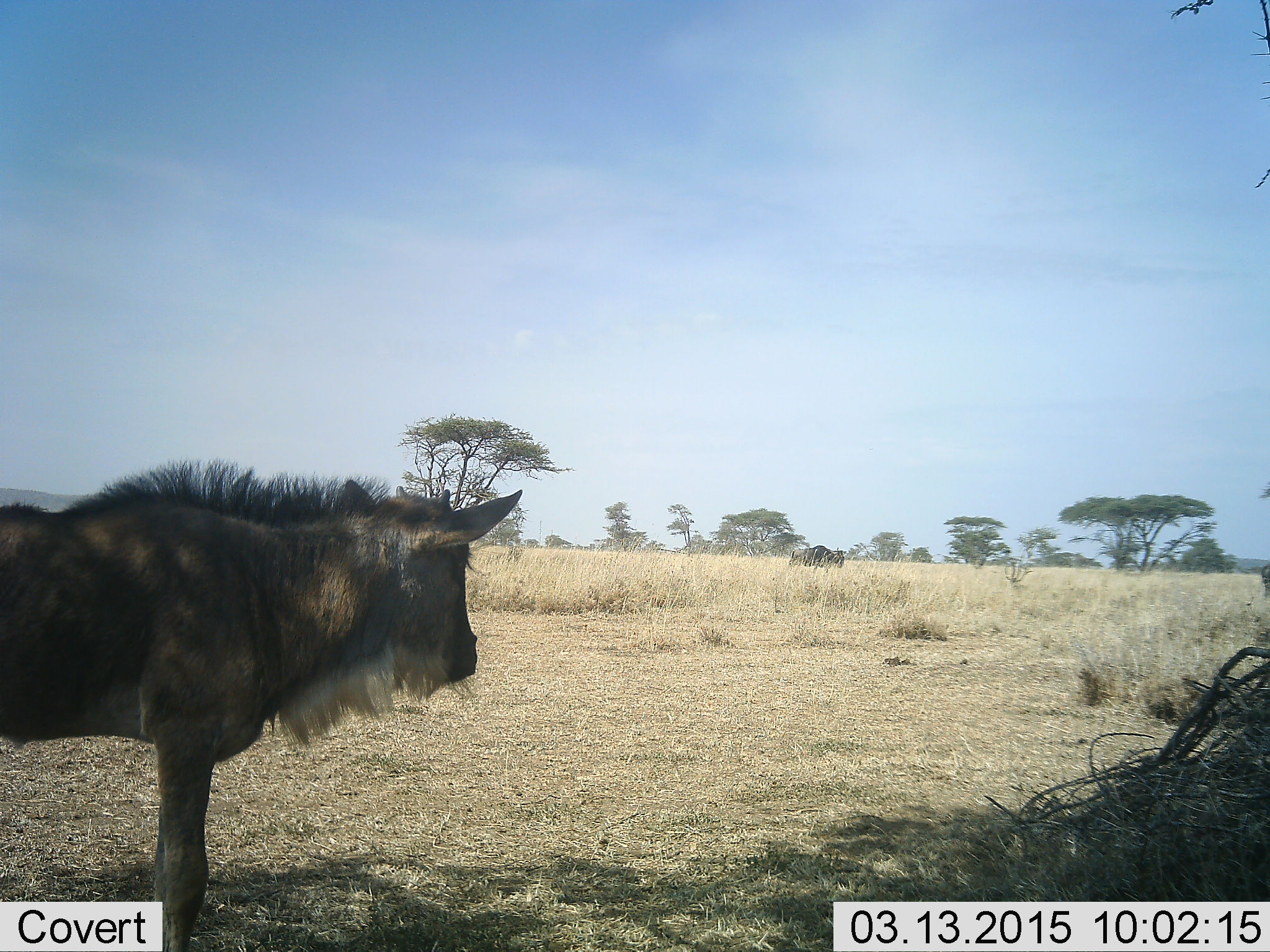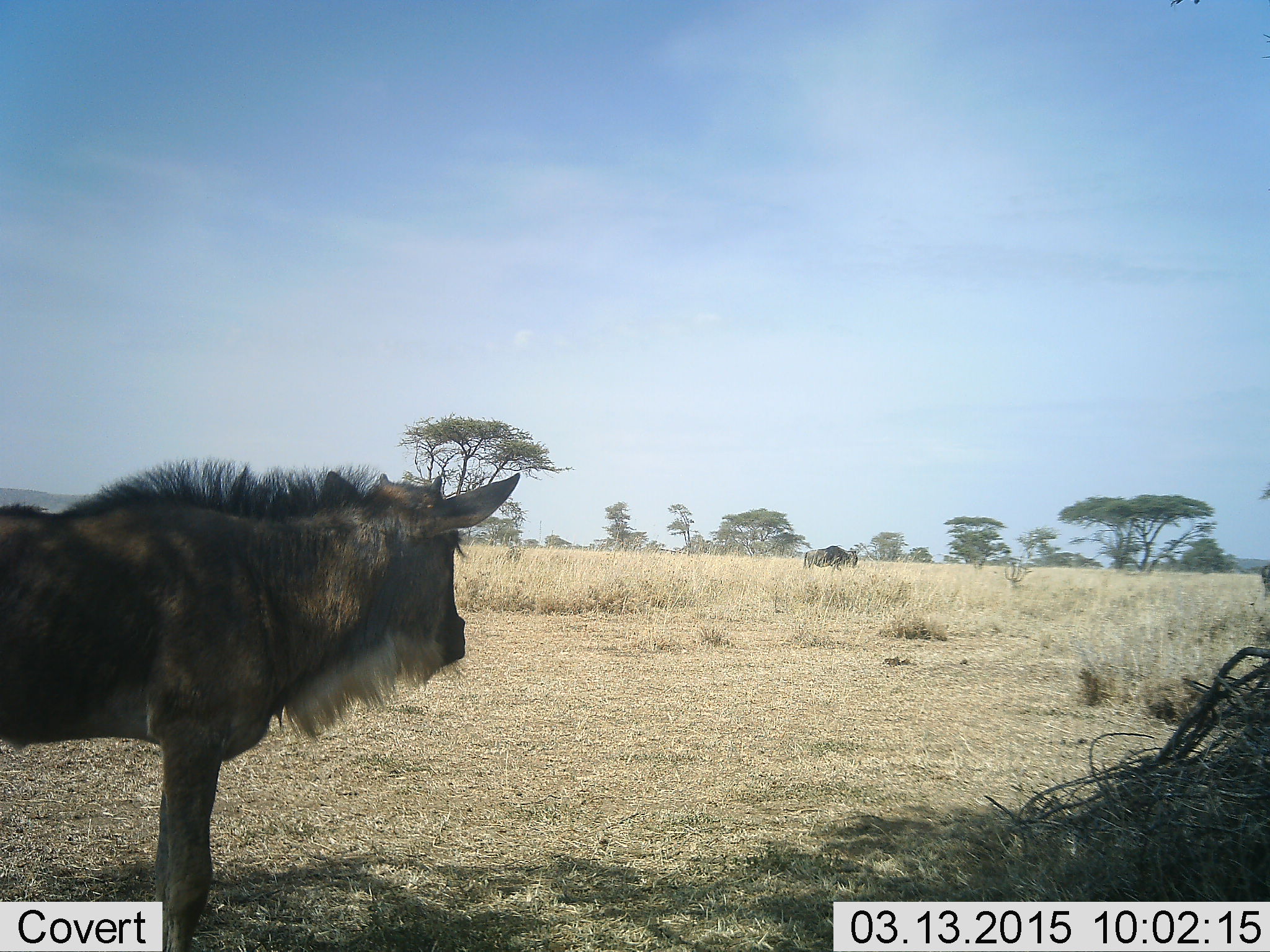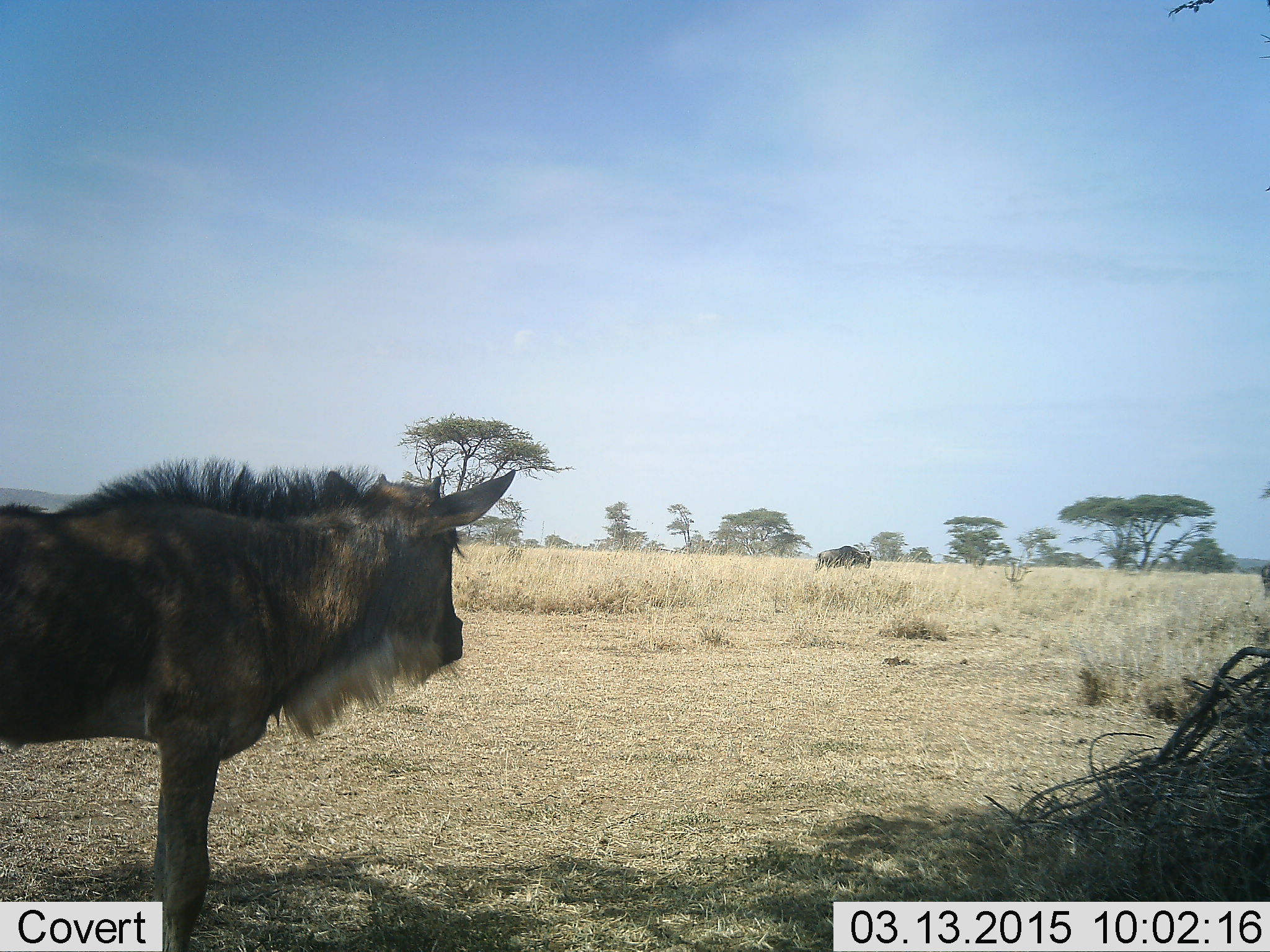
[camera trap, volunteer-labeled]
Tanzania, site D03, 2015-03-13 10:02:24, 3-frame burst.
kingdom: Animalia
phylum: Chordata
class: Mammalia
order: Artiodactyla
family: Bovidae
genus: Connochaetes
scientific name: Connochaetes taurinus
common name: blue wildebeest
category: wildebeest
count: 2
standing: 100%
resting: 0%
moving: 60%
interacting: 0%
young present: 30%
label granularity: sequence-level